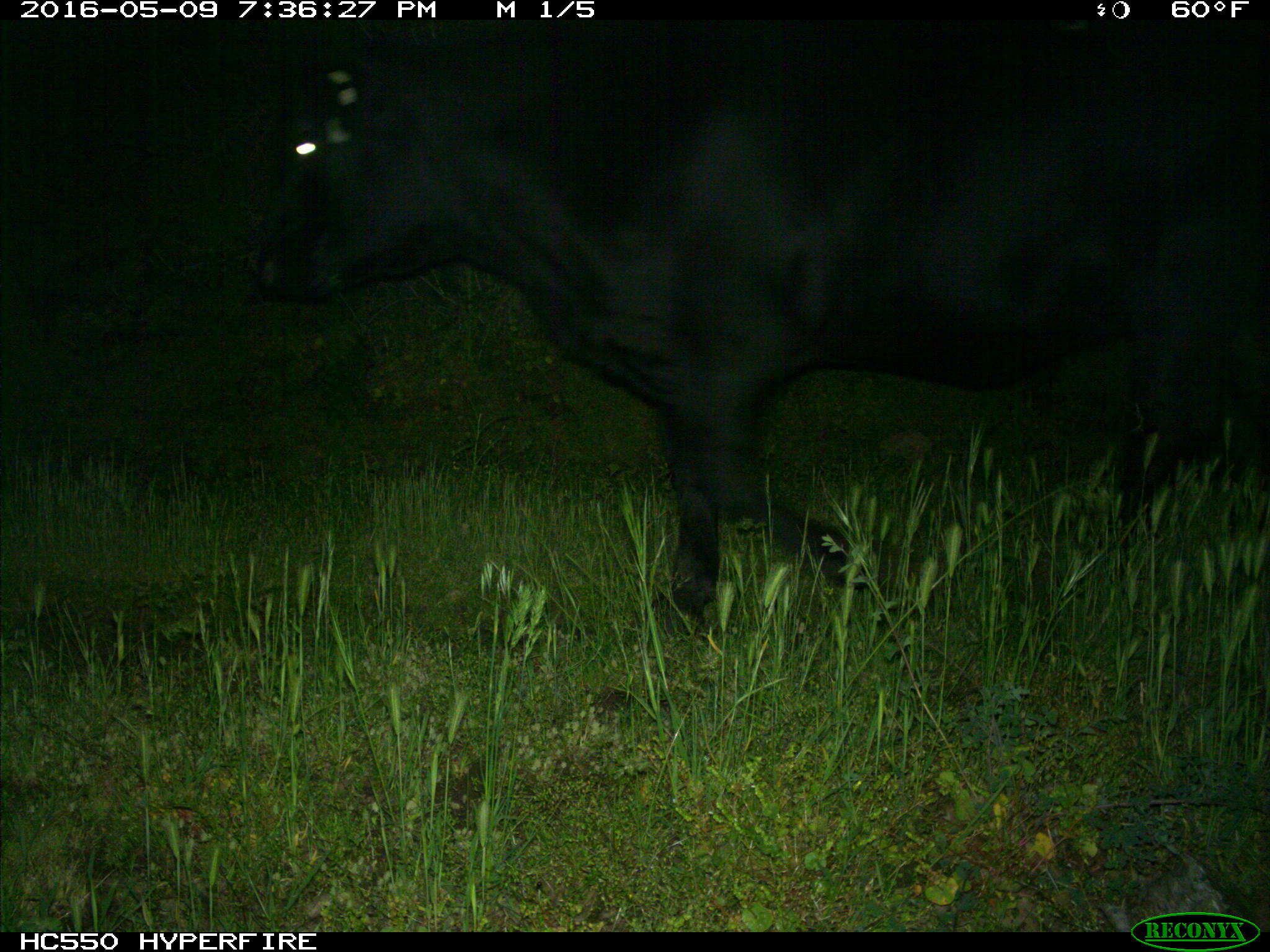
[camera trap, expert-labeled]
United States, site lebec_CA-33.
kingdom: Animalia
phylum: Chordata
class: Mammalia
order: Artiodactyla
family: Bovidae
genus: Bos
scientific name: Bos taurus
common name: domestic cow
Bos taurus (domestic cow).